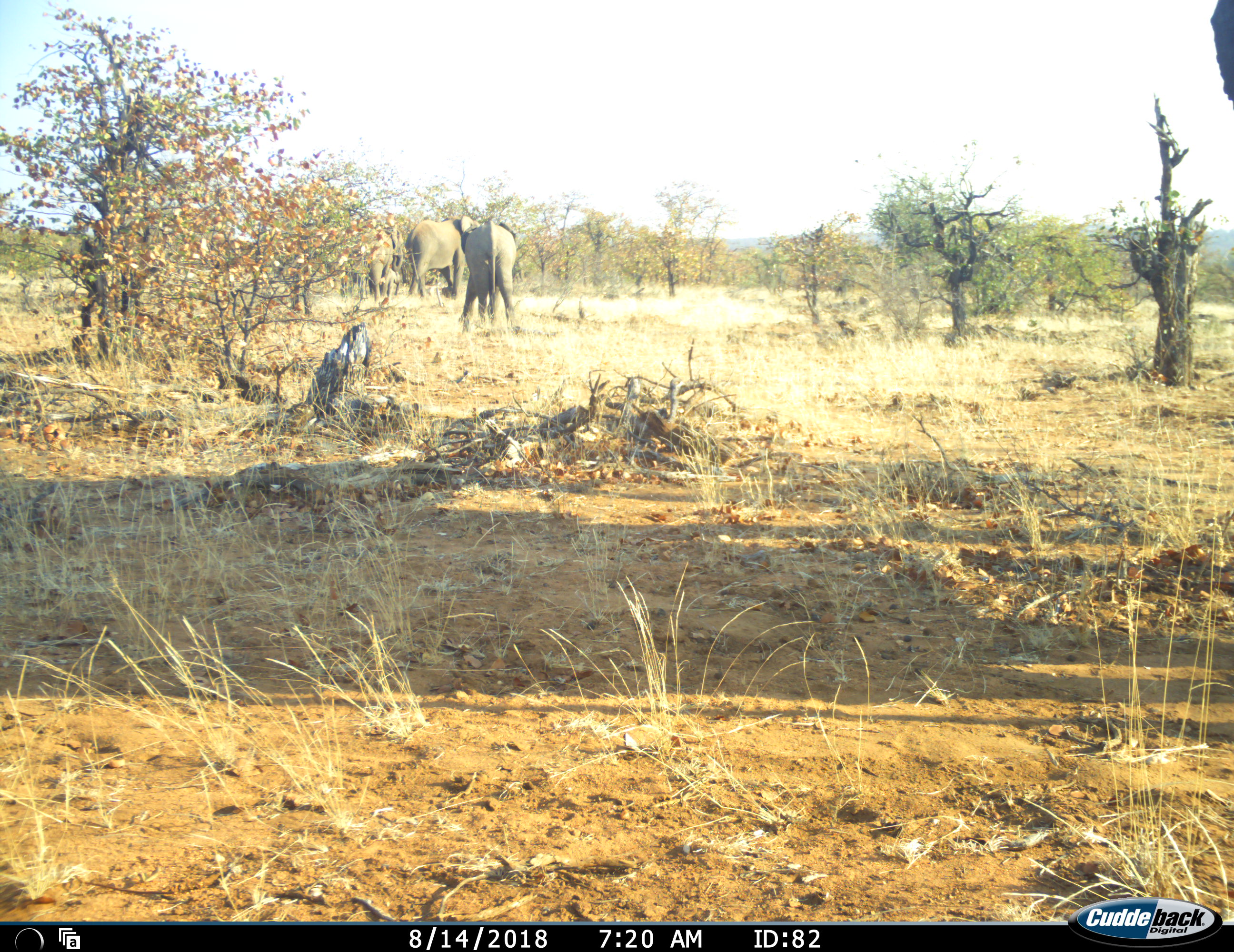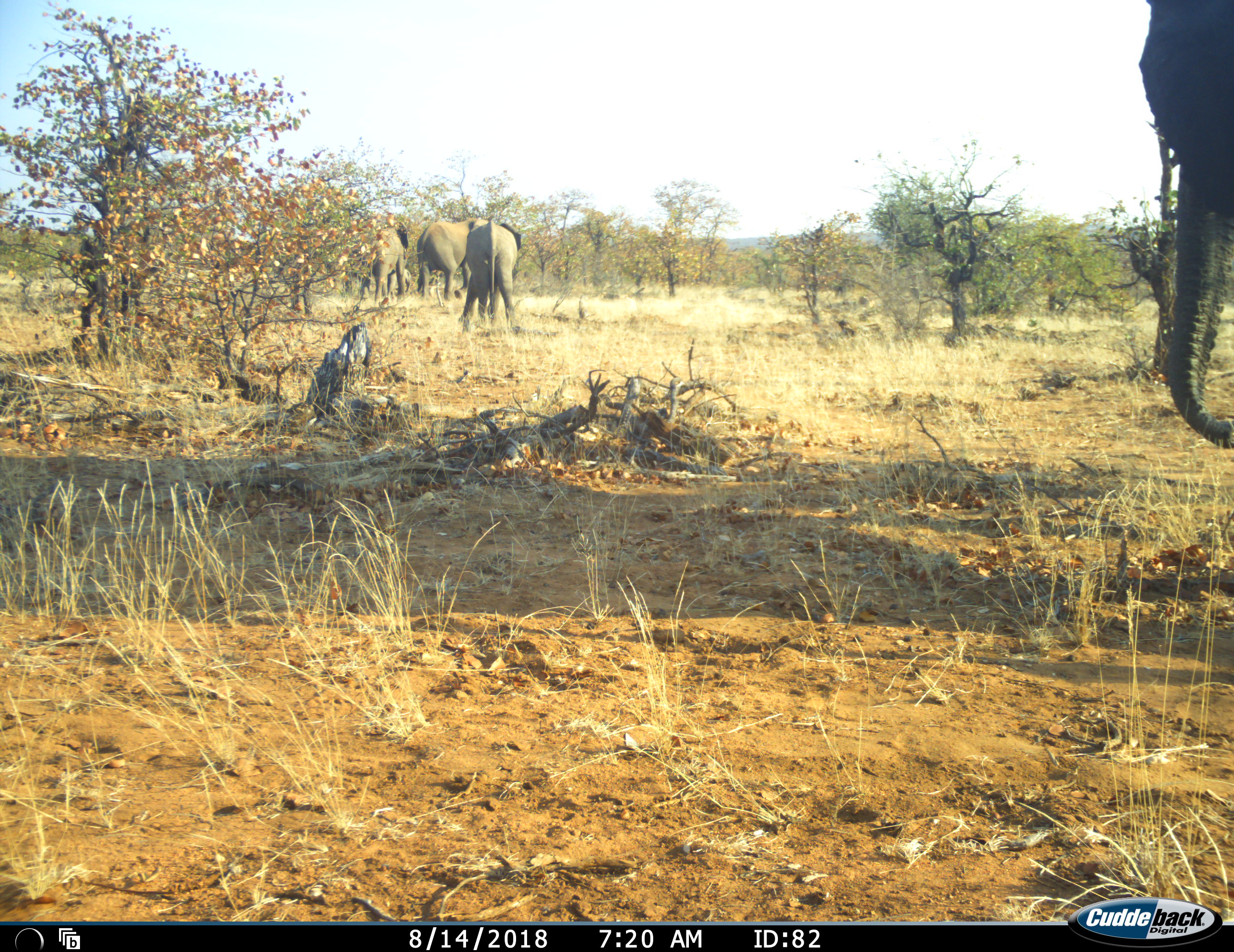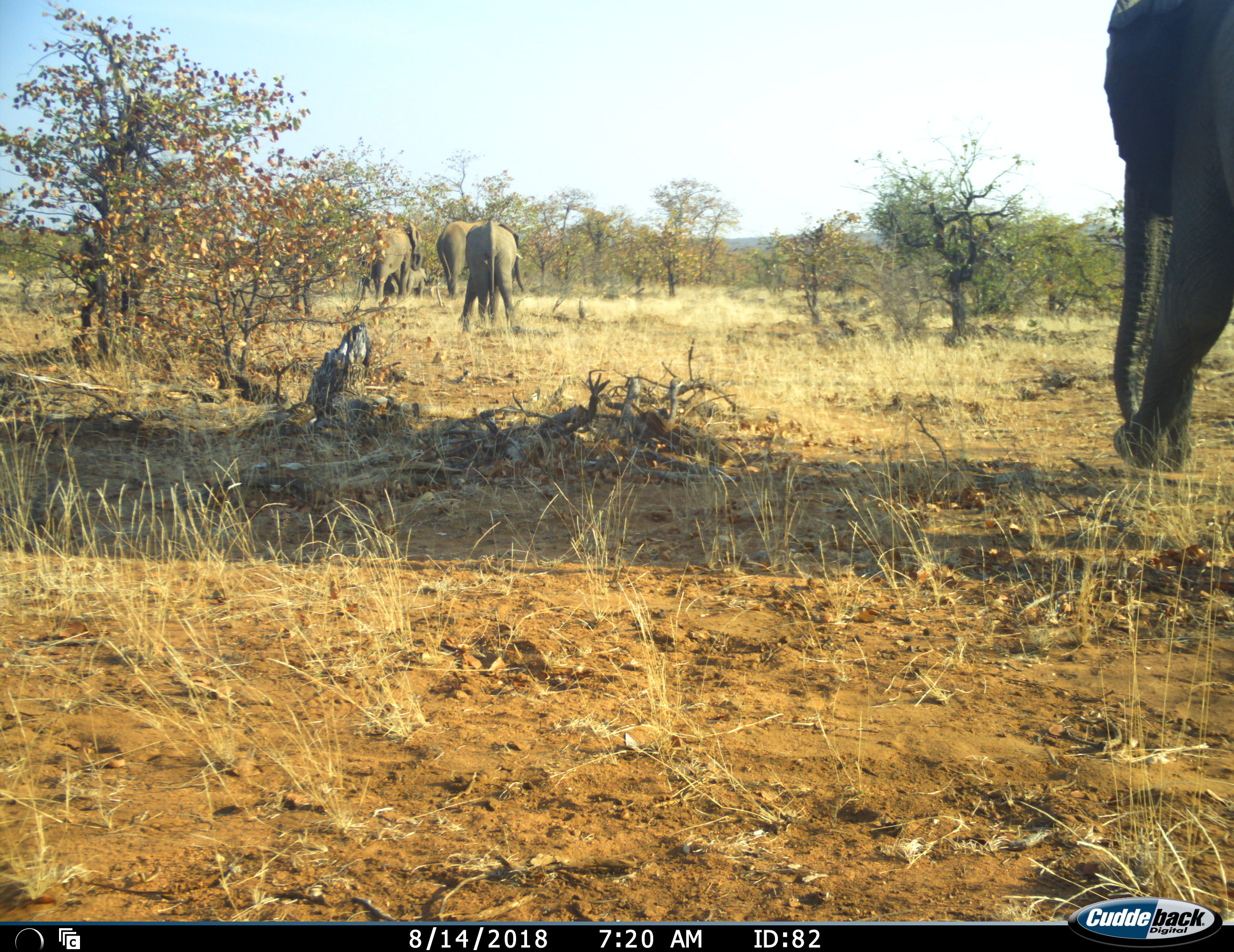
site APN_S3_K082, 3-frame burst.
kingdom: Animalia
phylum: Chordata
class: Mammalia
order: Proboscidea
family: Elephantidae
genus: Loxodonta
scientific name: Loxodonta africana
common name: african bush elephant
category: elephant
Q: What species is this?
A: Elephant (african bush elephant) (Loxodonta africana).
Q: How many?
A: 5.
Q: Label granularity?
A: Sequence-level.